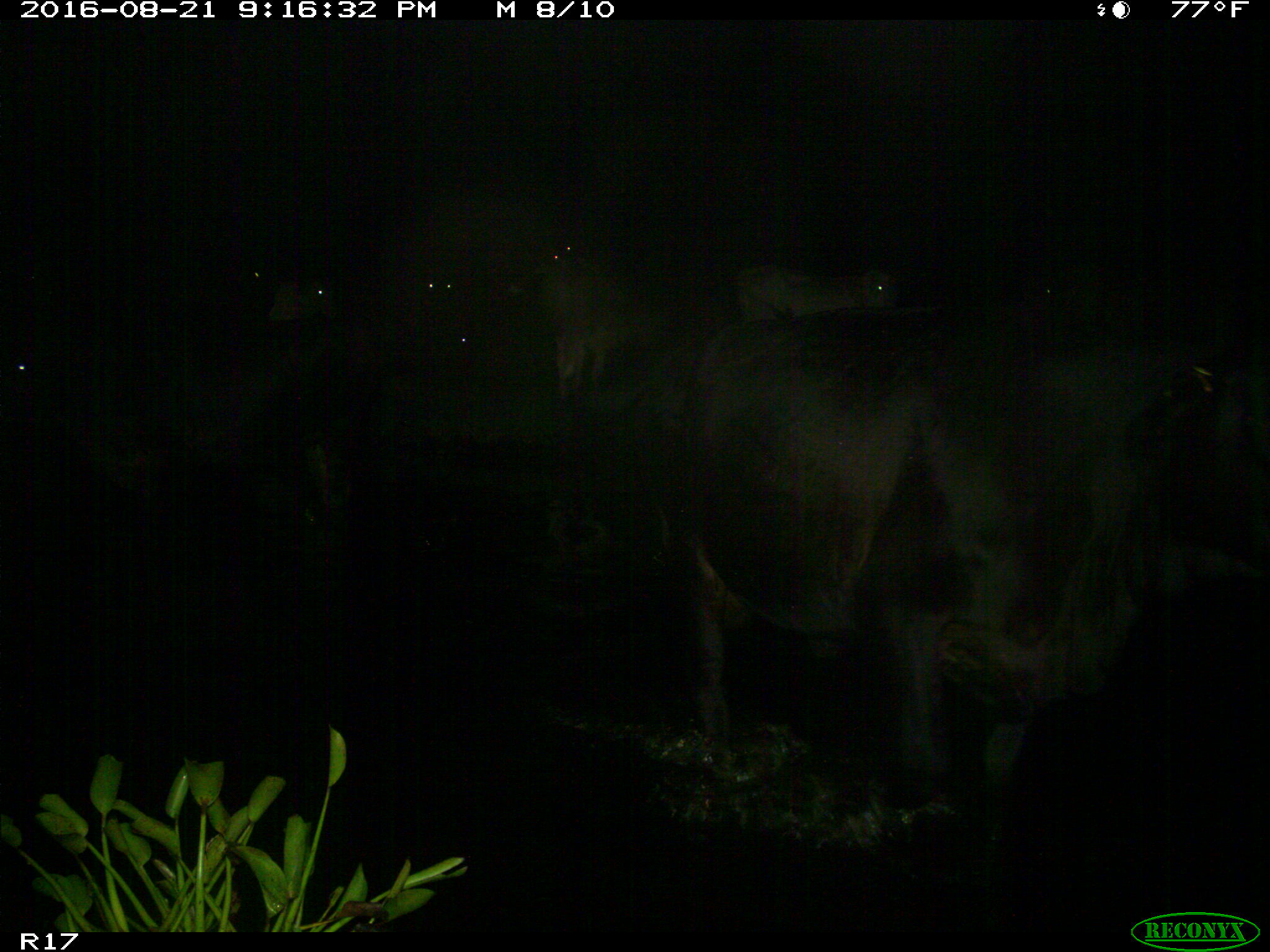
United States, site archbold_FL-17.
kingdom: Animalia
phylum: Chordata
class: Mammalia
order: Artiodactyla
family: Bovidae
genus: Bos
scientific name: Bos taurus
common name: domestic cow